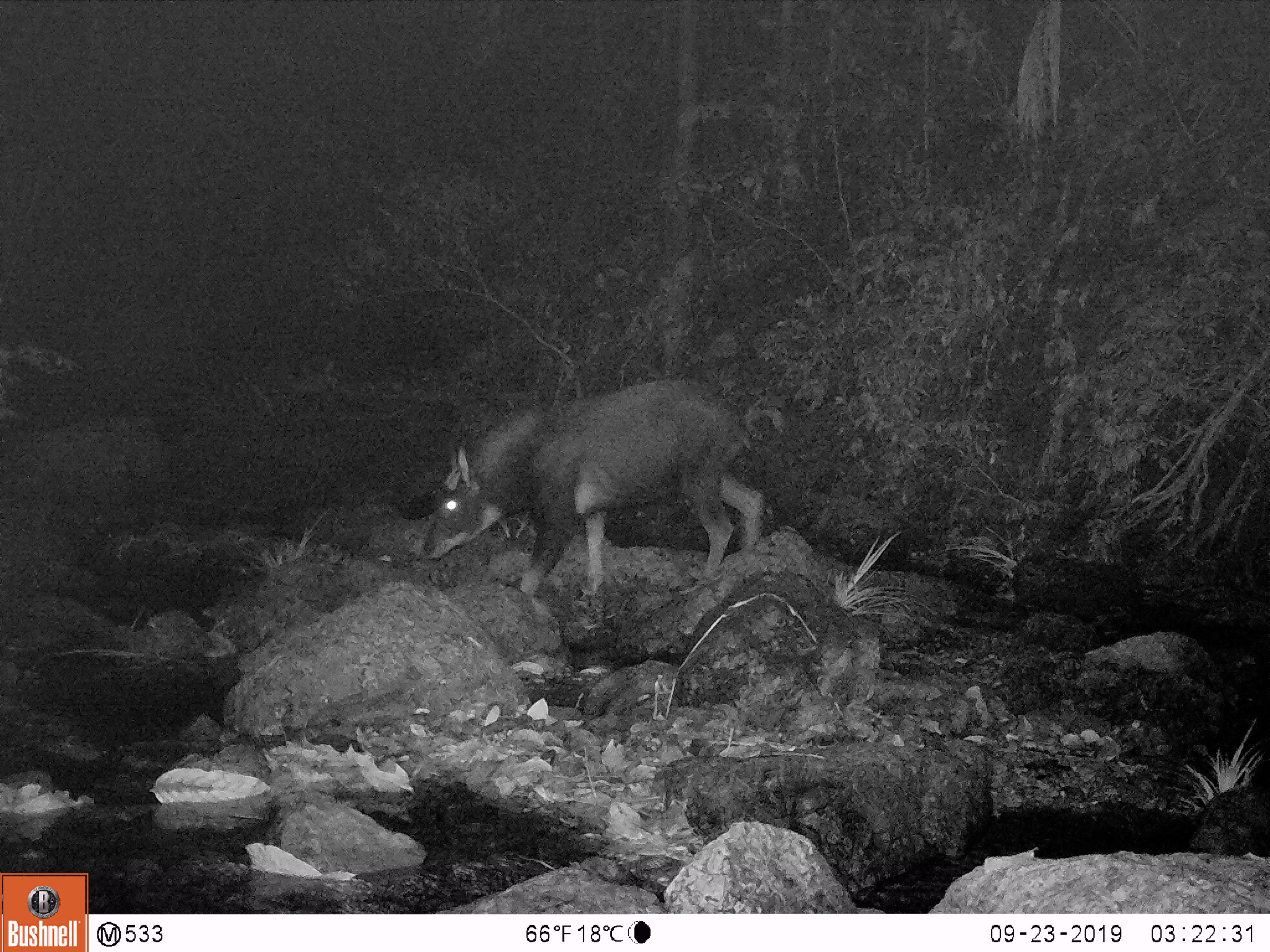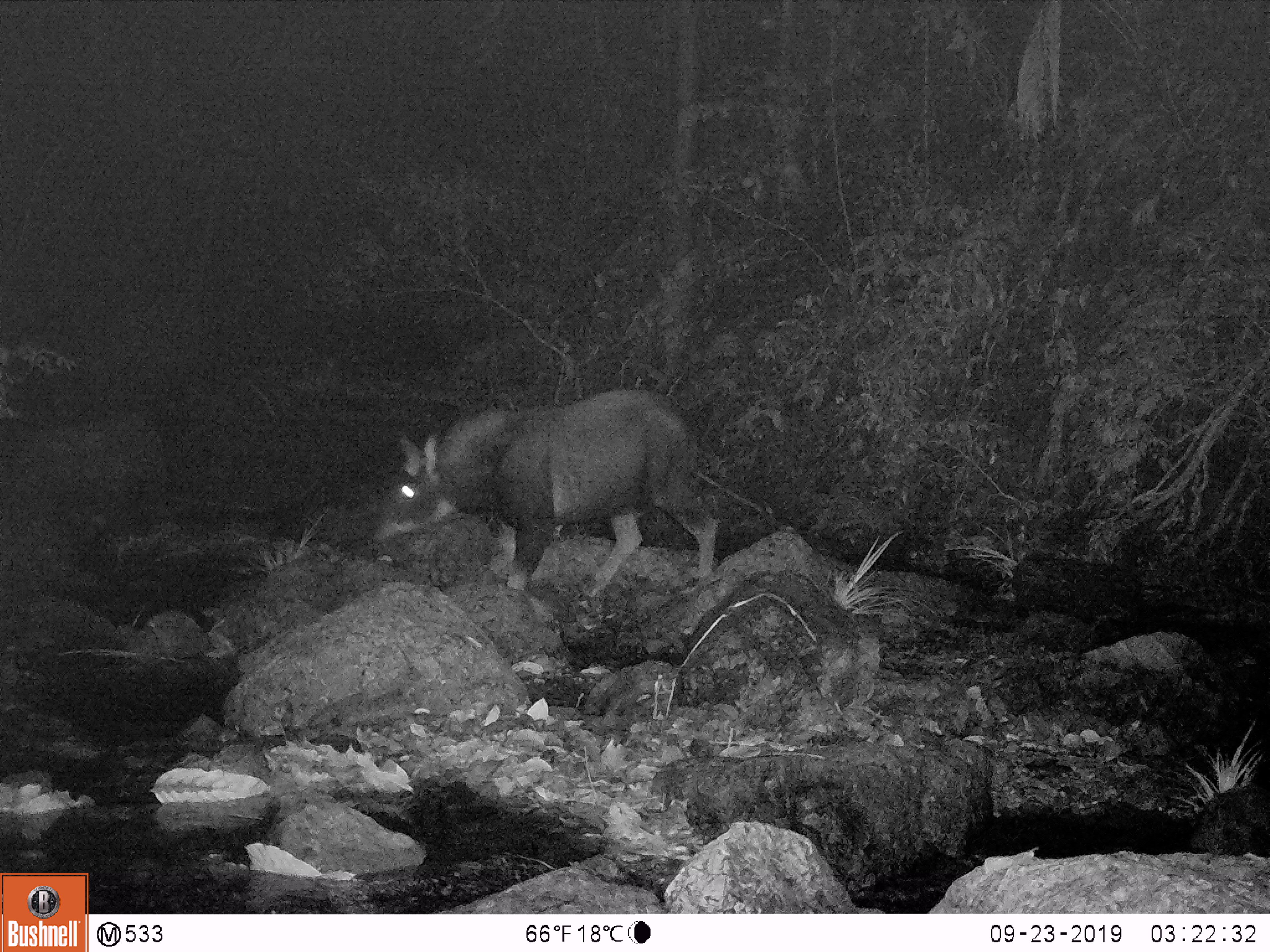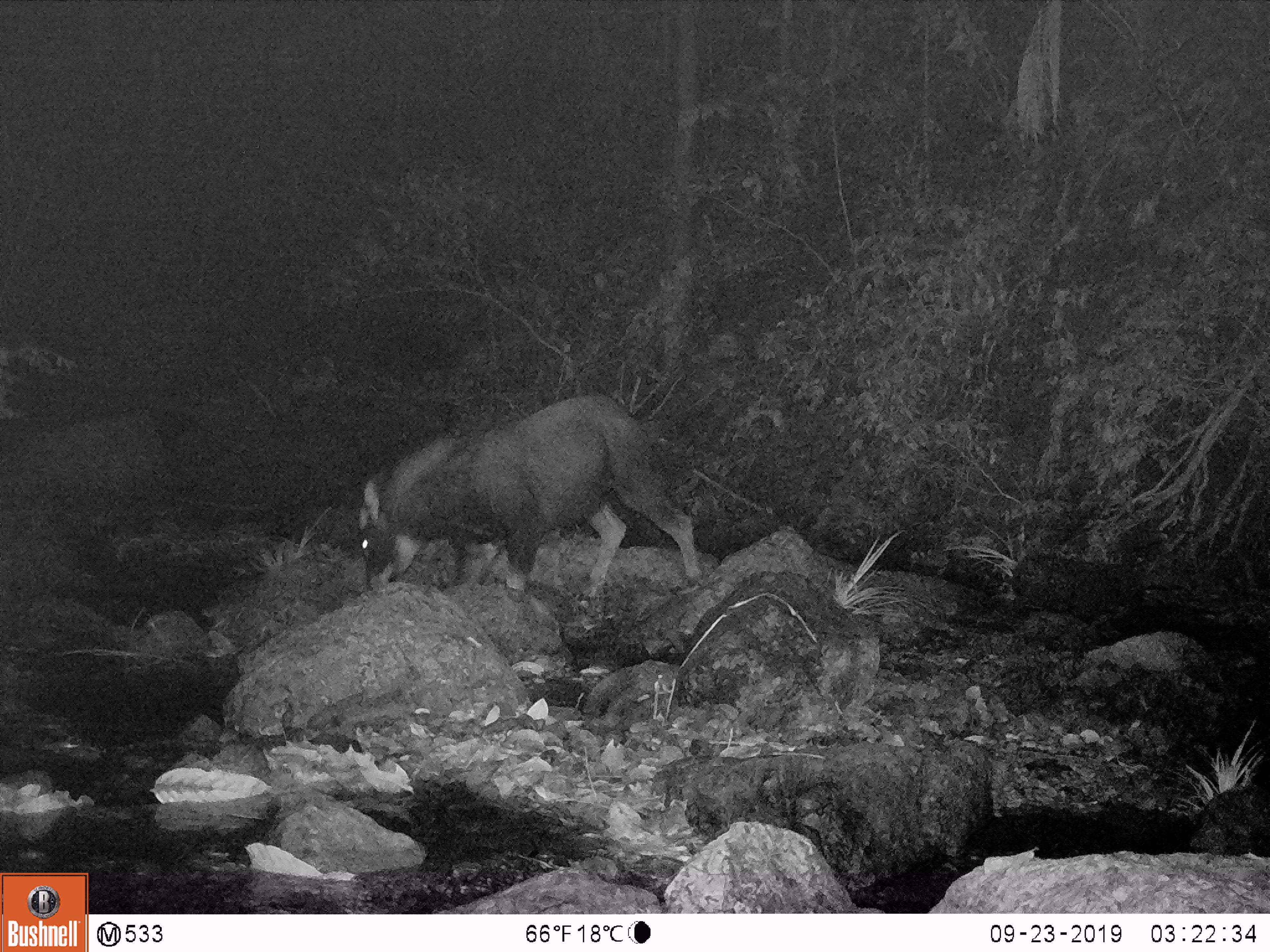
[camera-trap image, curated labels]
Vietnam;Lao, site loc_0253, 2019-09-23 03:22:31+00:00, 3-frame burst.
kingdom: Animalia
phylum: Chordata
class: Mammalia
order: Artiodactyla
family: Bovidae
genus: Capricornis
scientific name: Capricornis sumatraensis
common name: chinese serow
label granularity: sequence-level